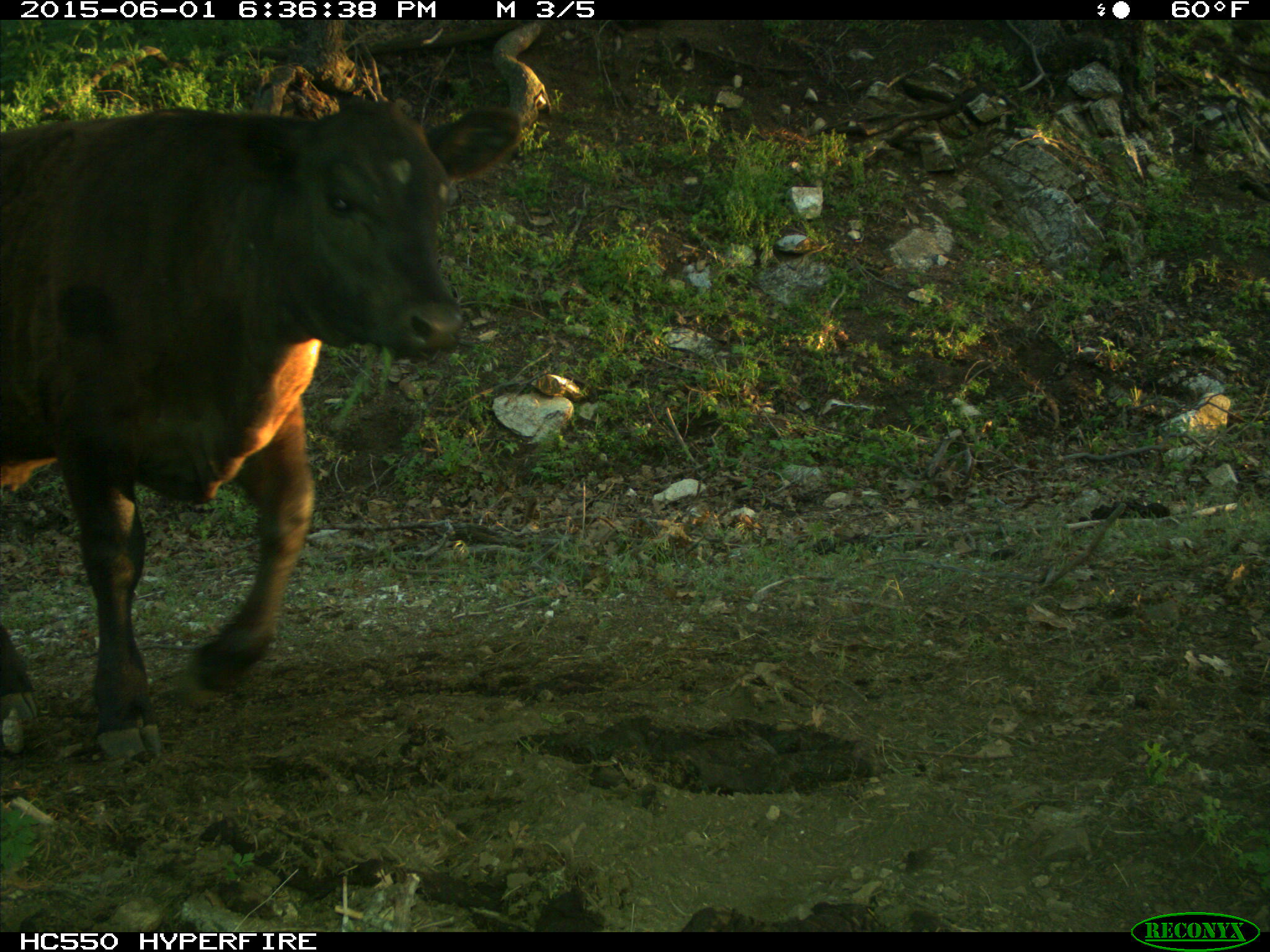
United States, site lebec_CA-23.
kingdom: Animalia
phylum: Chordata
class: Mammalia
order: Artiodactyla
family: Bovidae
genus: Bos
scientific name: Bos taurus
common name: domestic cow